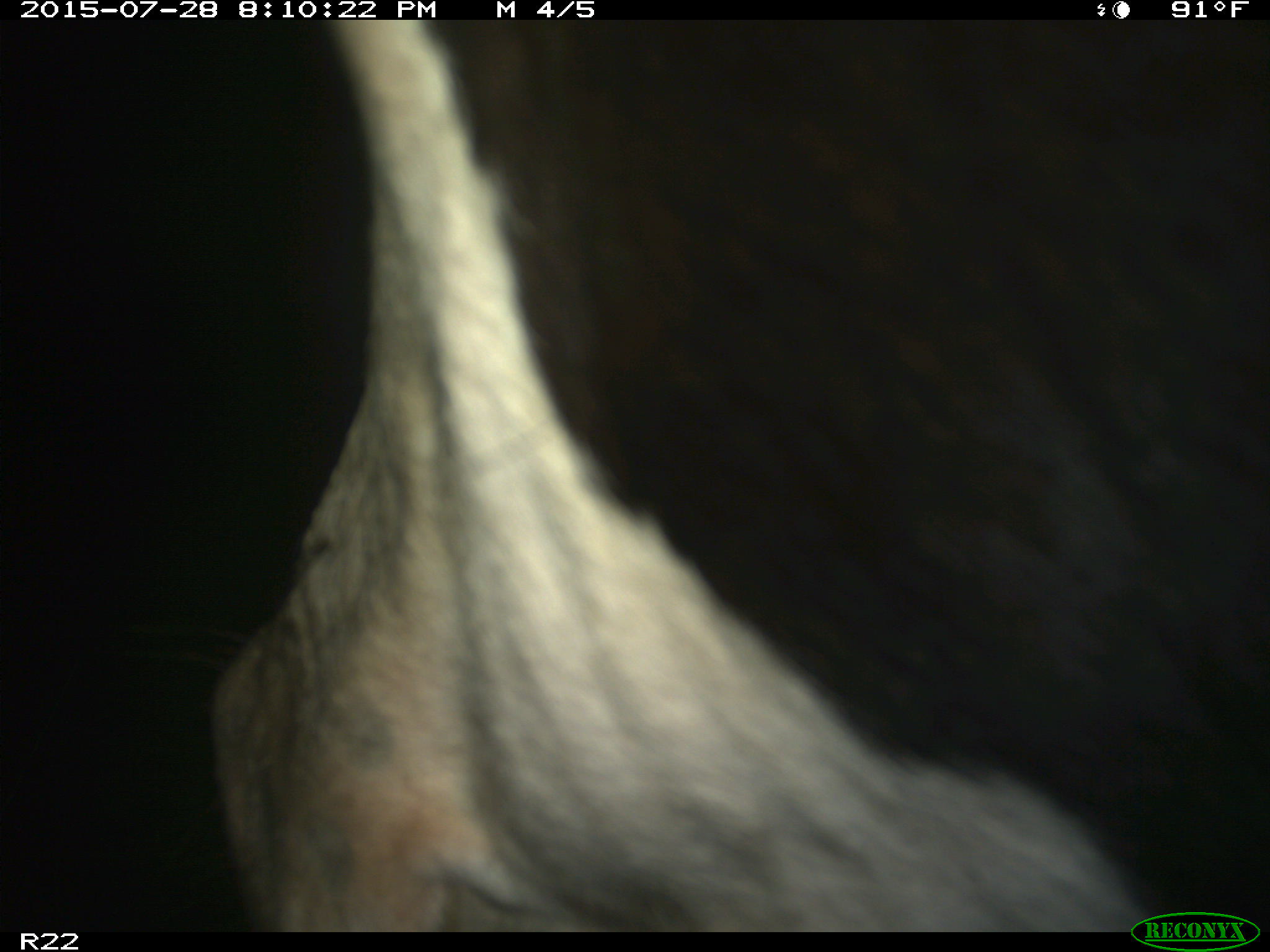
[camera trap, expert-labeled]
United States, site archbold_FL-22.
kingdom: Animalia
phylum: Chordata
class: Mammalia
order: Artiodactyla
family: Bovidae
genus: Bos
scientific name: Bos taurus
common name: domestic cow